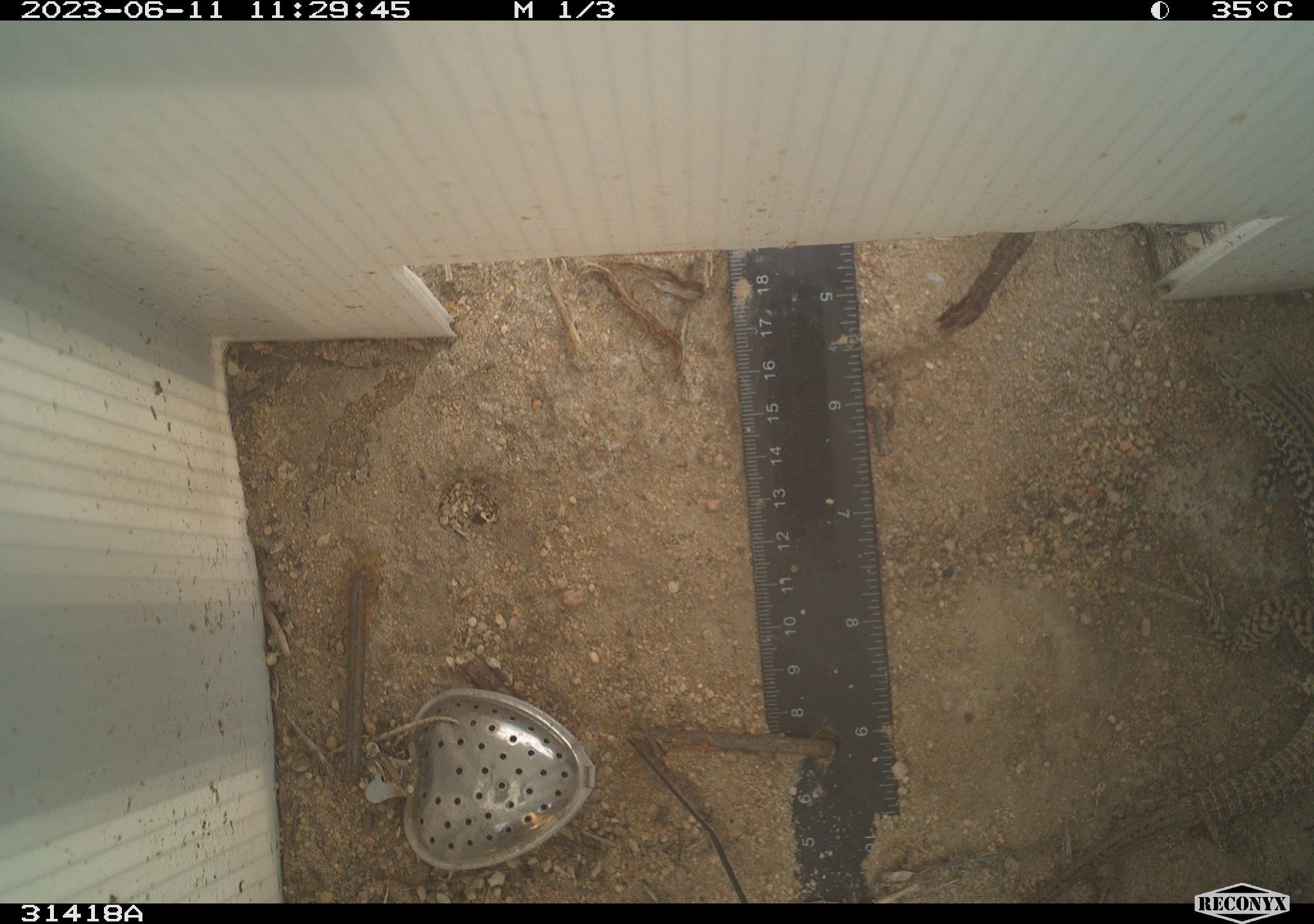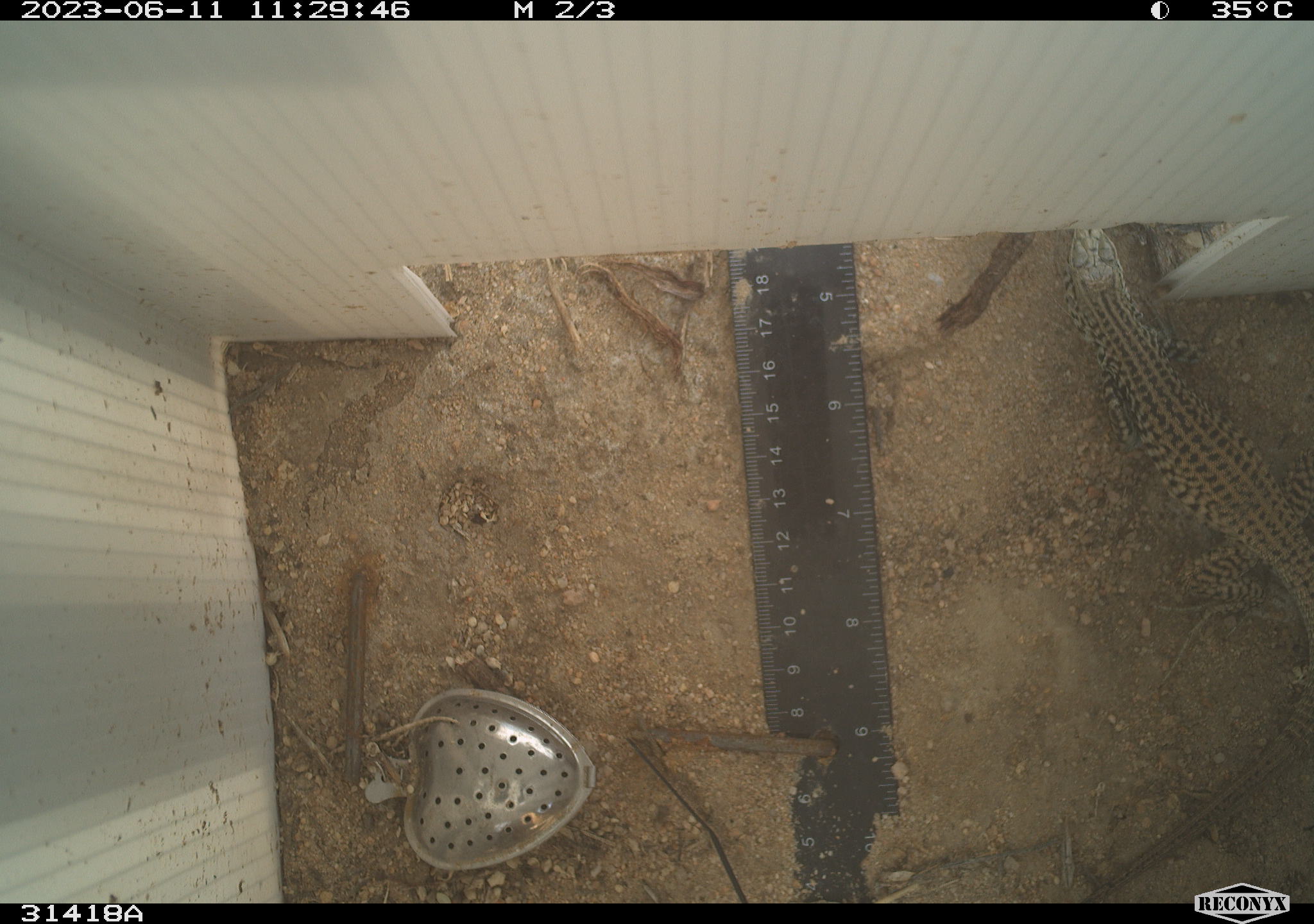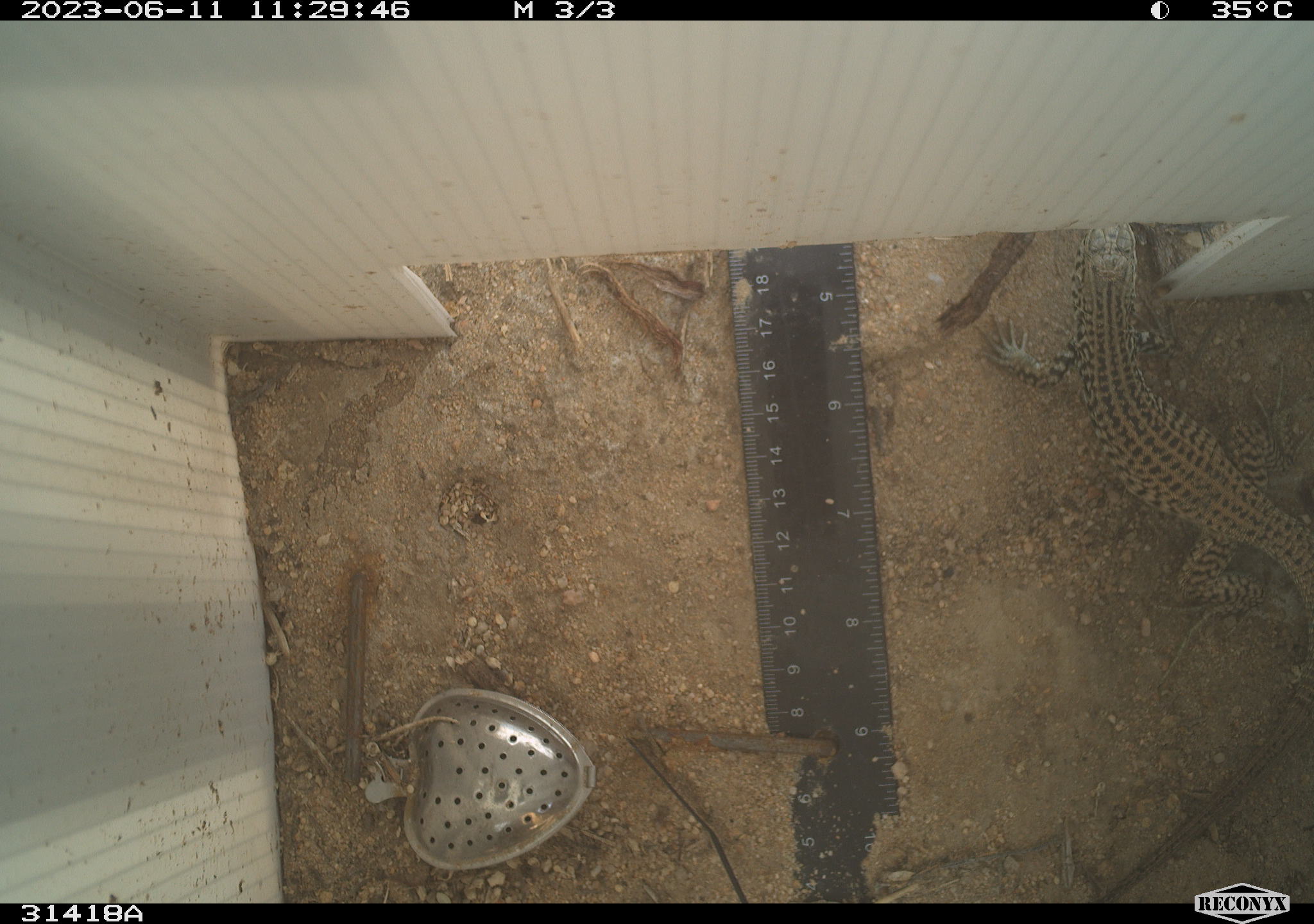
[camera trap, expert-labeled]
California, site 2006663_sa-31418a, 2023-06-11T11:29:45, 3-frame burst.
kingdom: Animalia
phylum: Chordata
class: Reptilia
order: Squamata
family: Teiidae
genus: Aspidoscelis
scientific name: Aspidoscelis tigris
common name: western whiptail